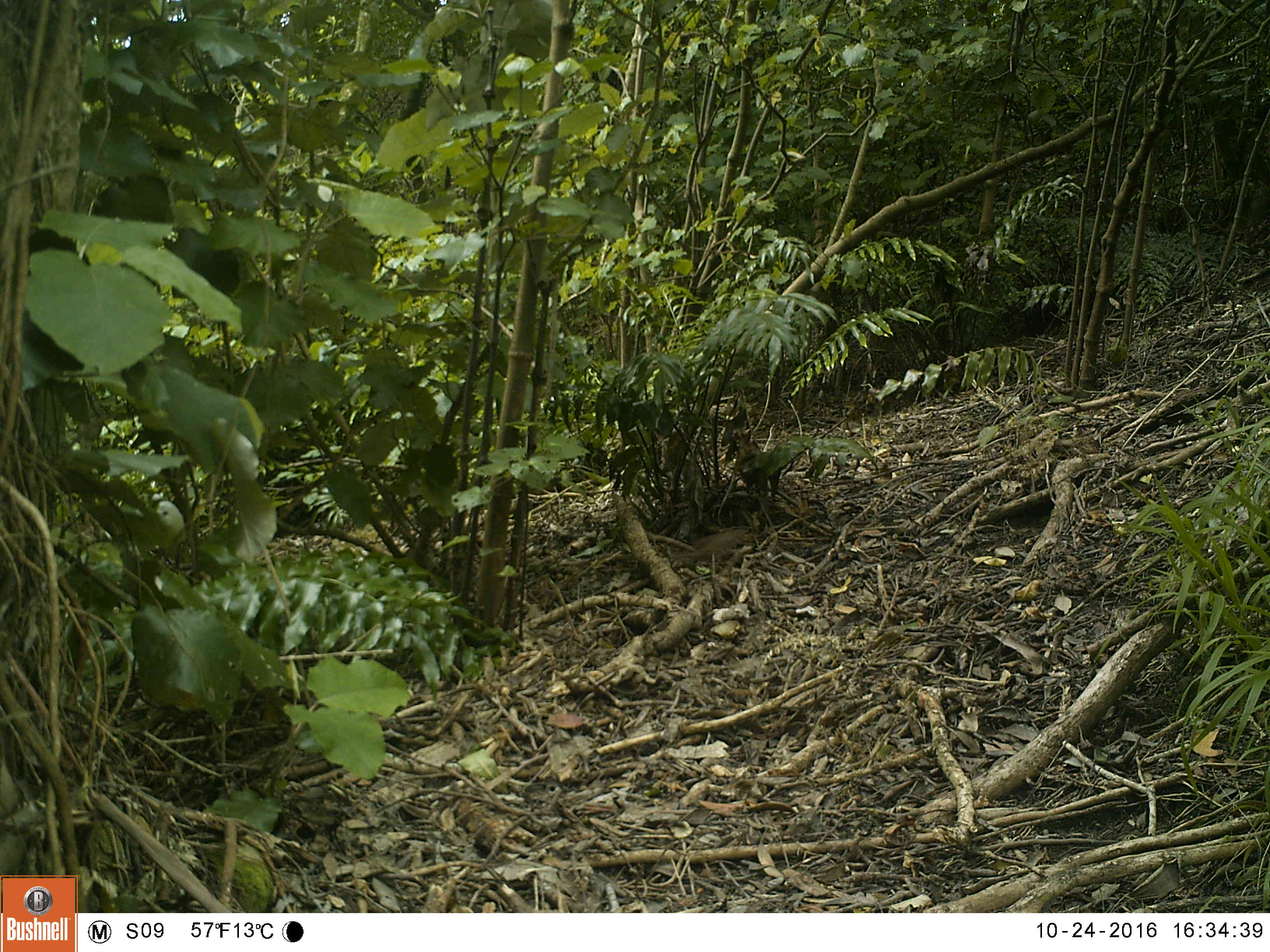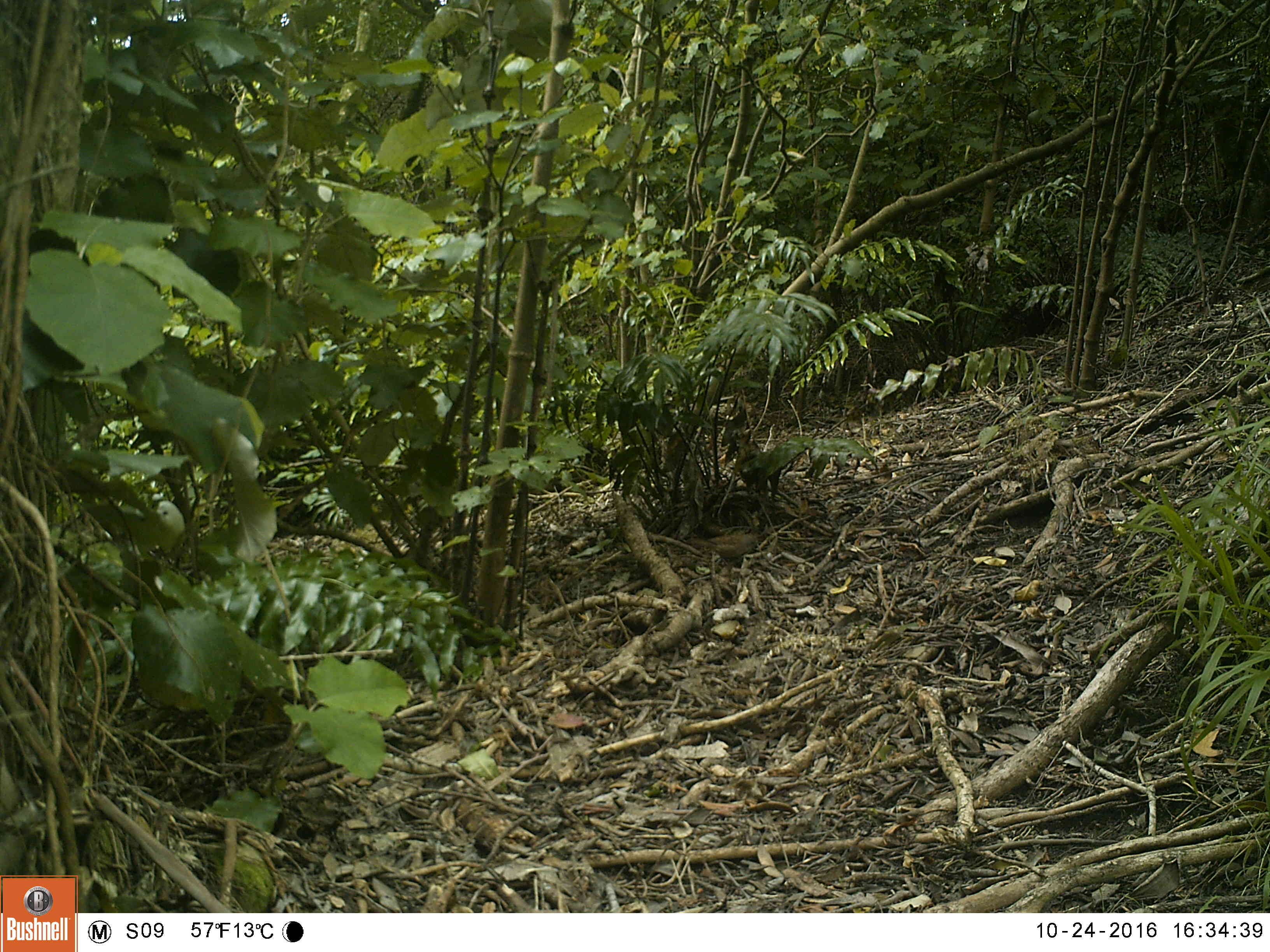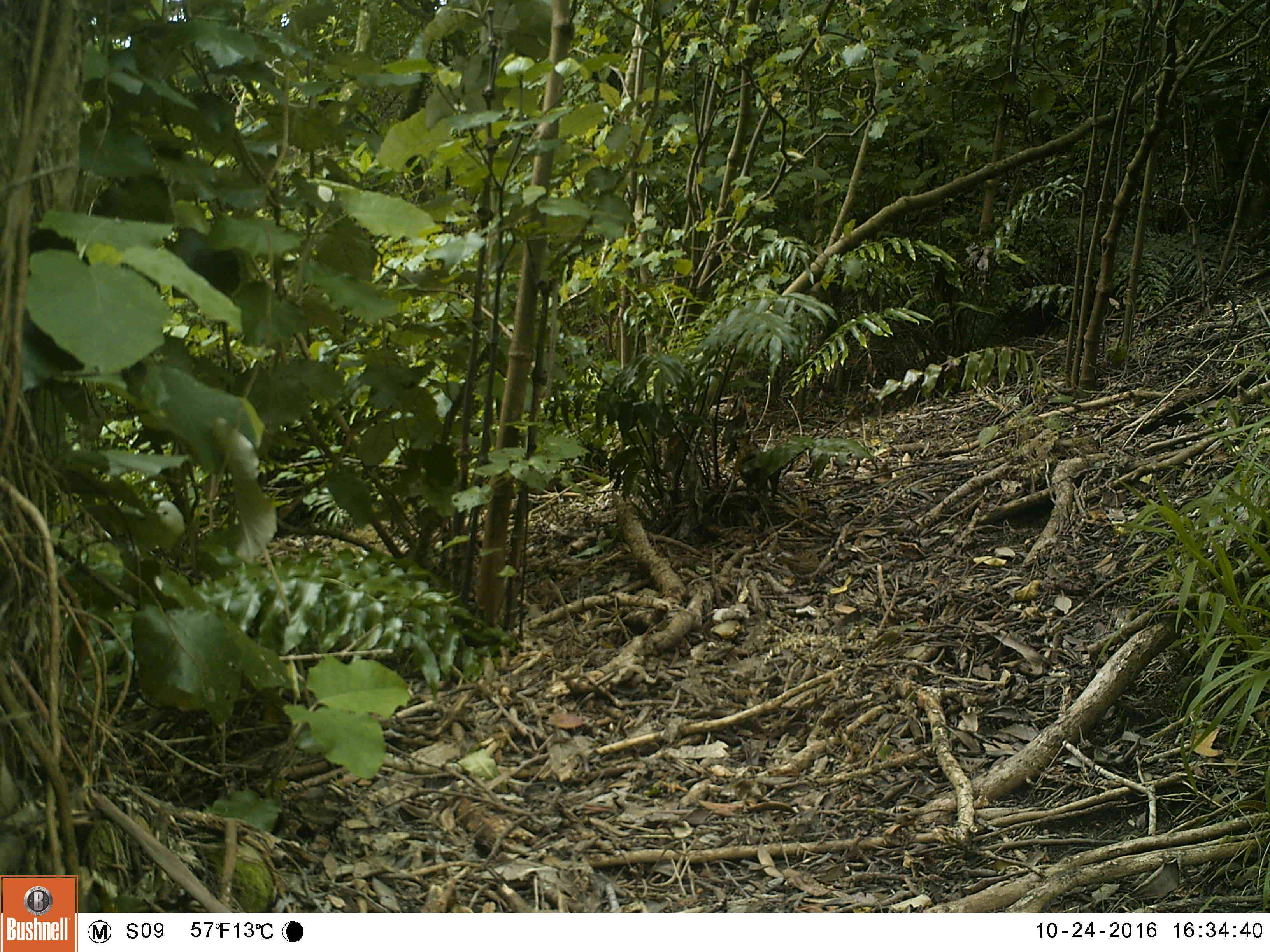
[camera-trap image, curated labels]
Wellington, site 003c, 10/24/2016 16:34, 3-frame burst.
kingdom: Animalia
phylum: Chordata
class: Aves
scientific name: Aves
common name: bird